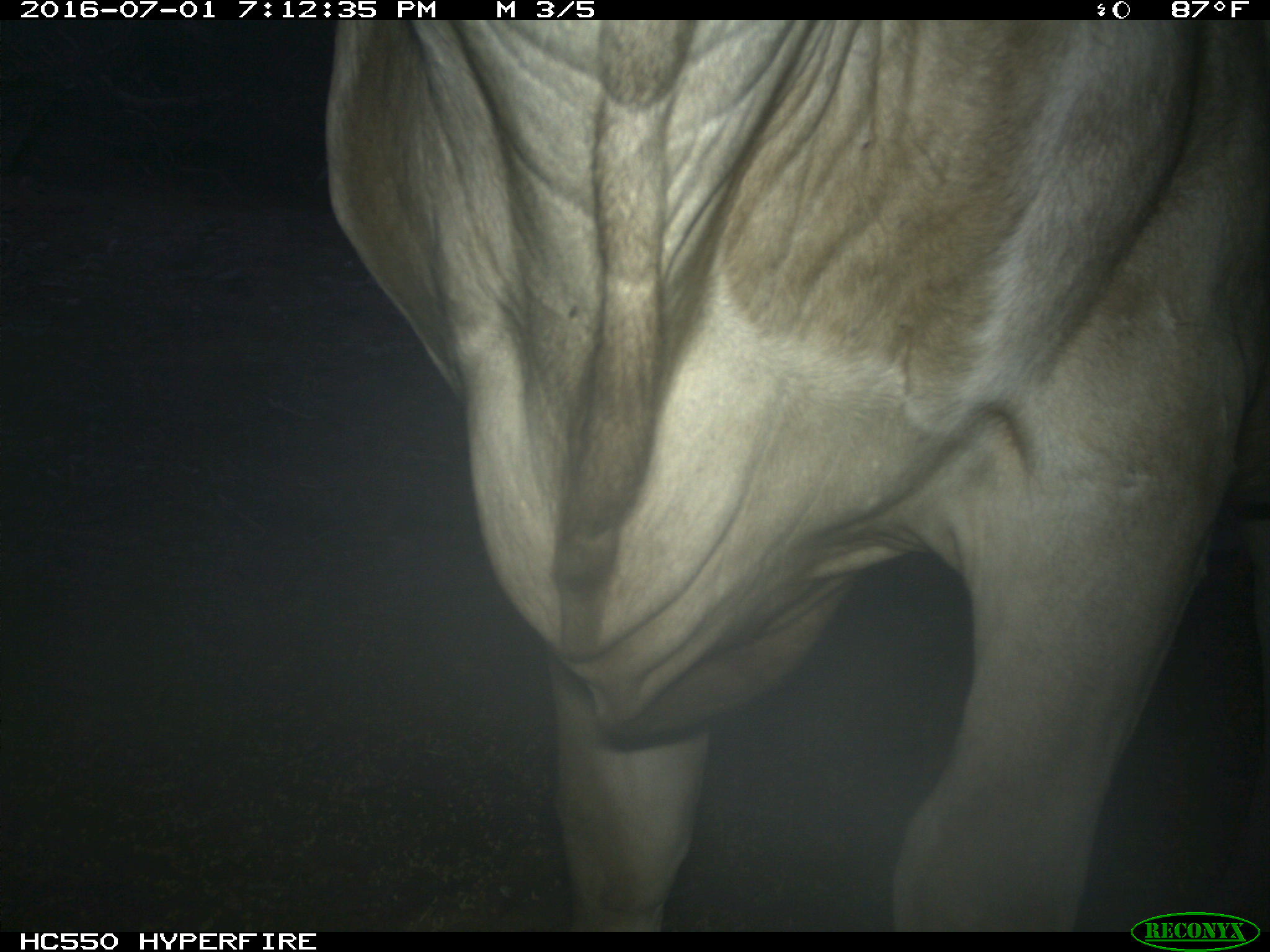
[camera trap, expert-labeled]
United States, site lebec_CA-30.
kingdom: Animalia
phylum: Chordata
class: Mammalia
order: Artiodactyla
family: Bovidae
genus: Bos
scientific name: Bos taurus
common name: domestic cow